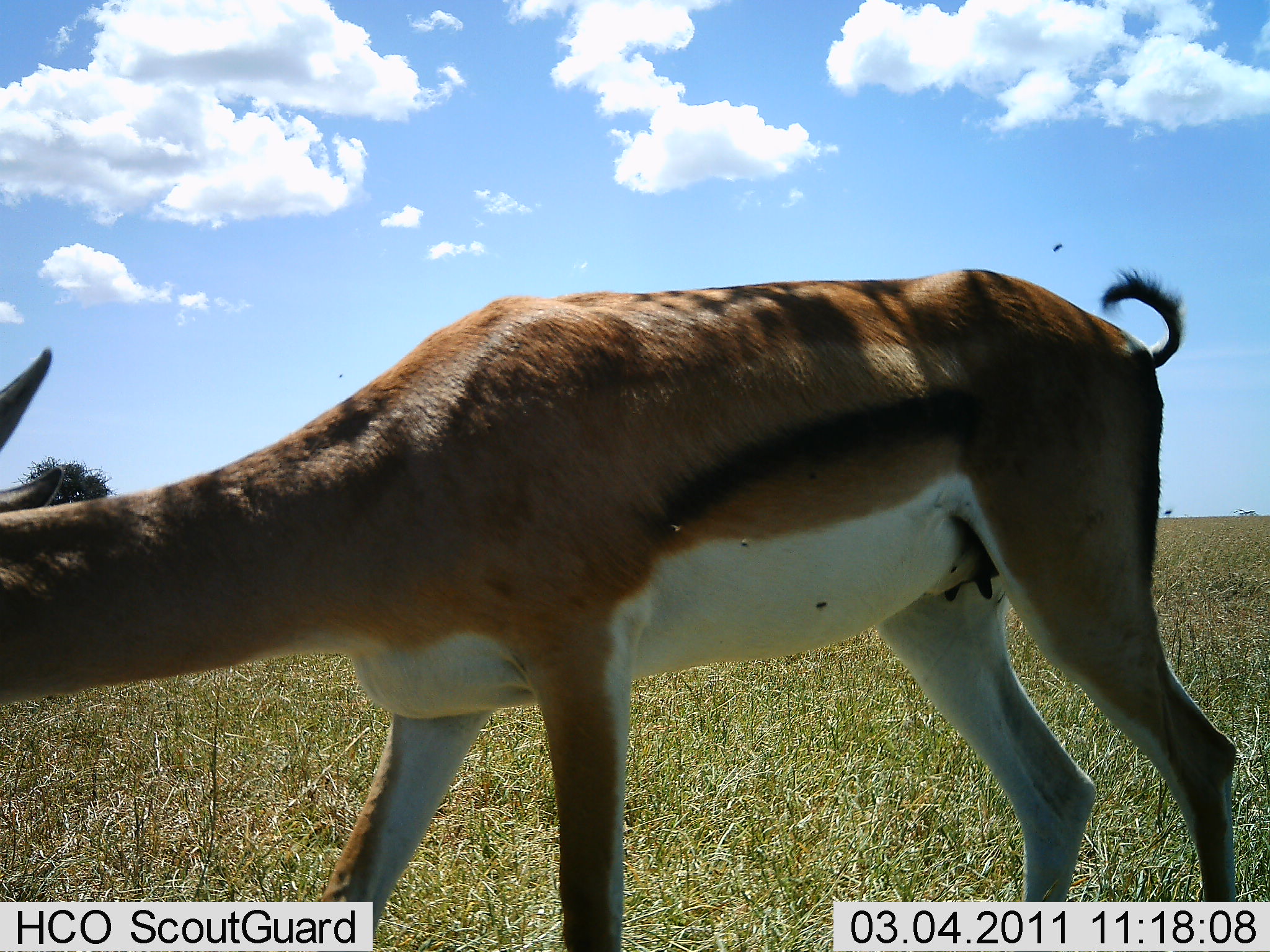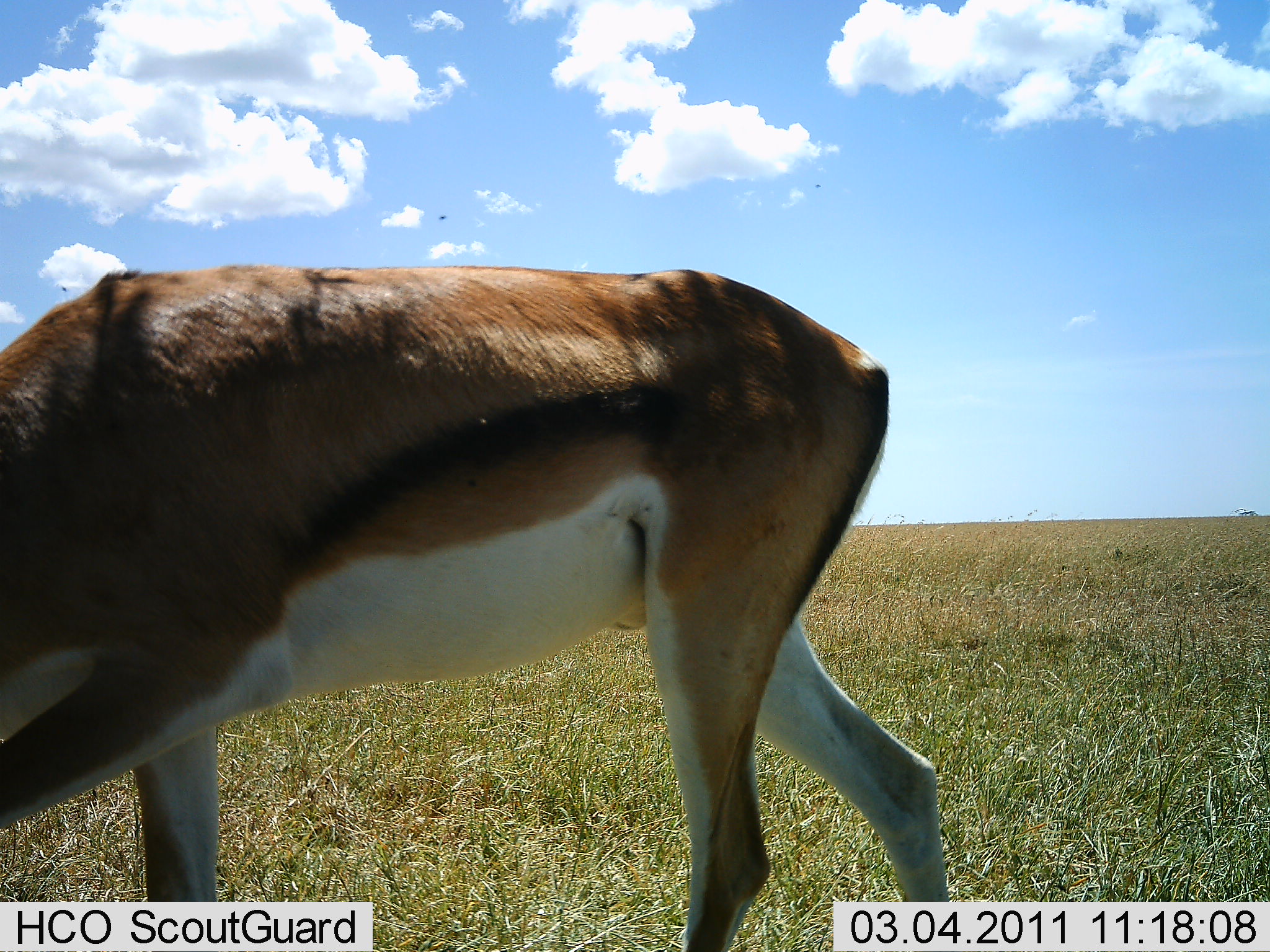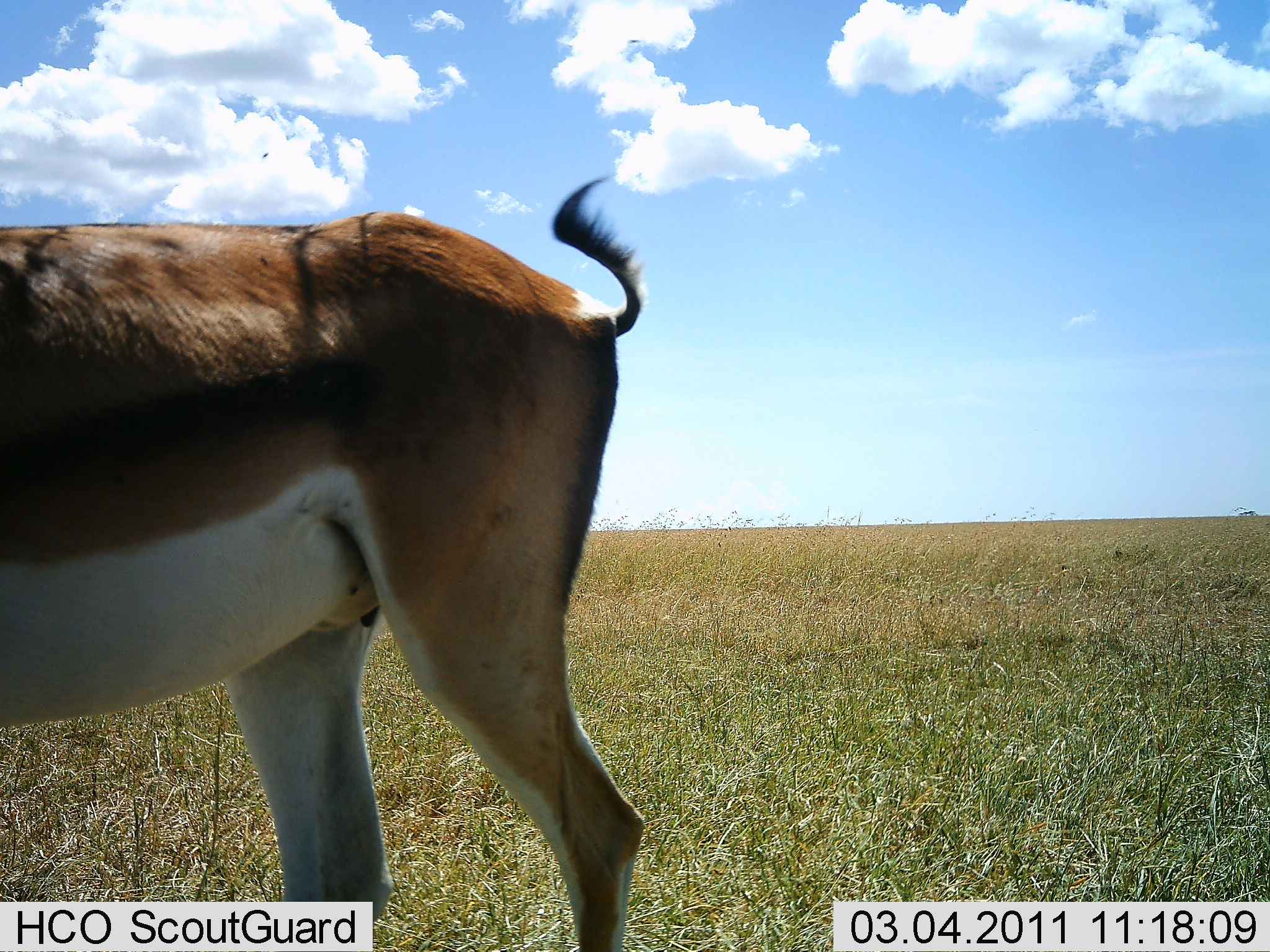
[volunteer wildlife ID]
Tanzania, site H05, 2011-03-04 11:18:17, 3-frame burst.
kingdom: Animalia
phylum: Chordata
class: Mammalia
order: Artiodactyla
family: Bovidae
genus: Nanger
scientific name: Nanger granti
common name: grant's gazelle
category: gazellegrants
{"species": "gazellegrants (grant's gazelle) (Nanger granti)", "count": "1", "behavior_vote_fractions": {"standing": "30%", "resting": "0%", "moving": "60%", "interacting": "0%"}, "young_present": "0%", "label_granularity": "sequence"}